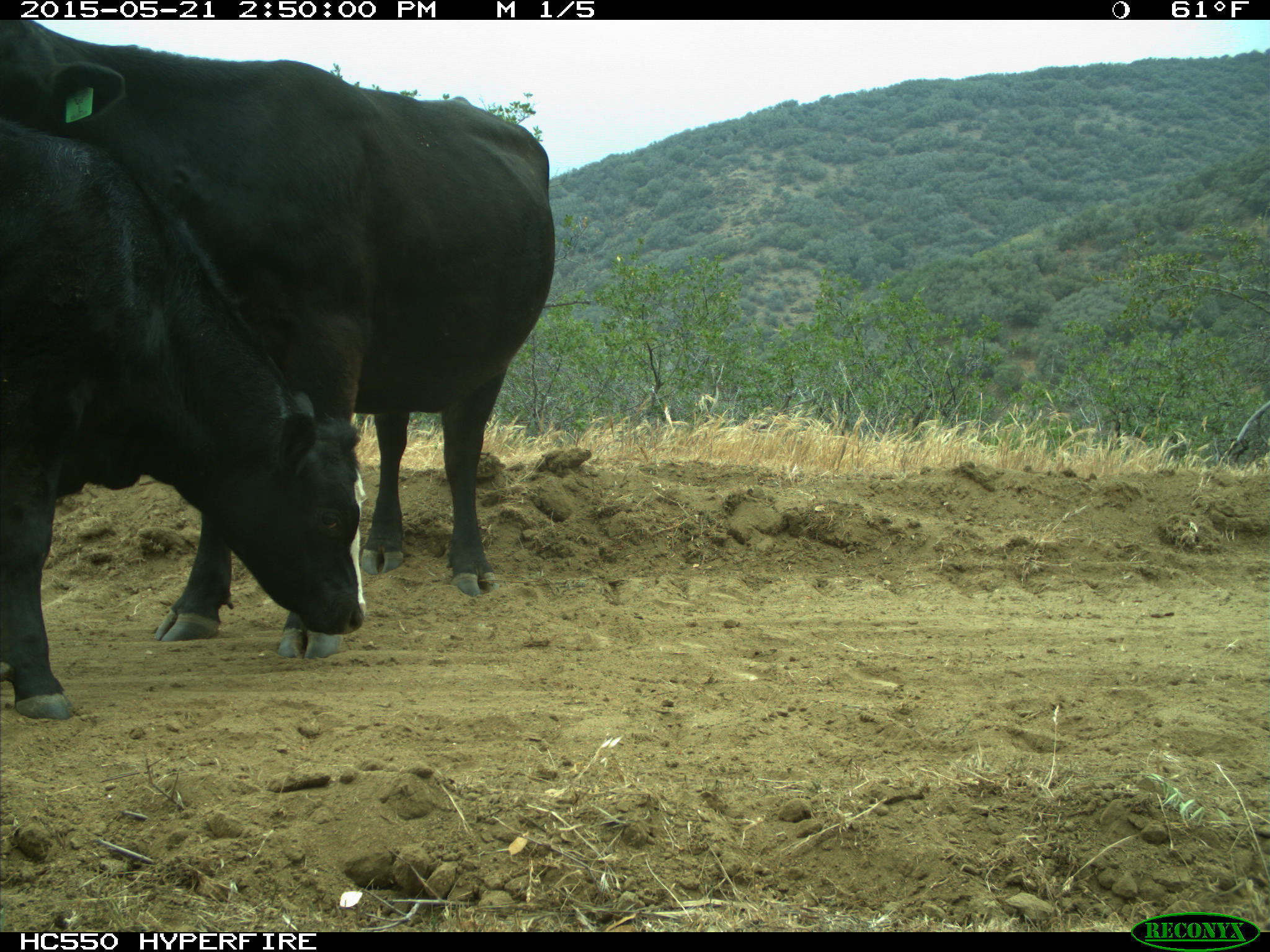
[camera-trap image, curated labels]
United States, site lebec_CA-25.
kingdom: Animalia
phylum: Chordata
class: Mammalia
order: Artiodactyla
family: Bovidae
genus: Bos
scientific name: Bos taurus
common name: domestic cow